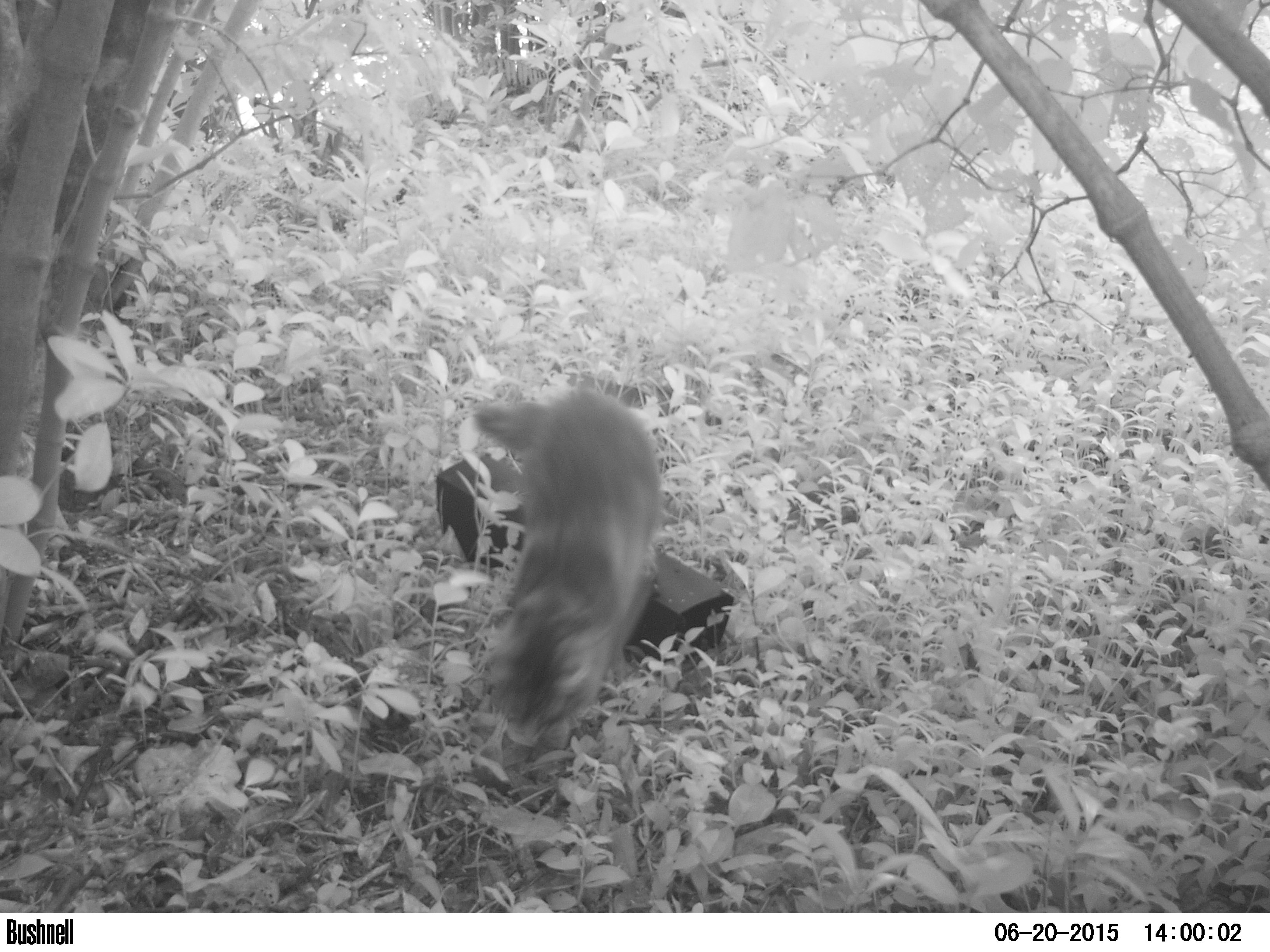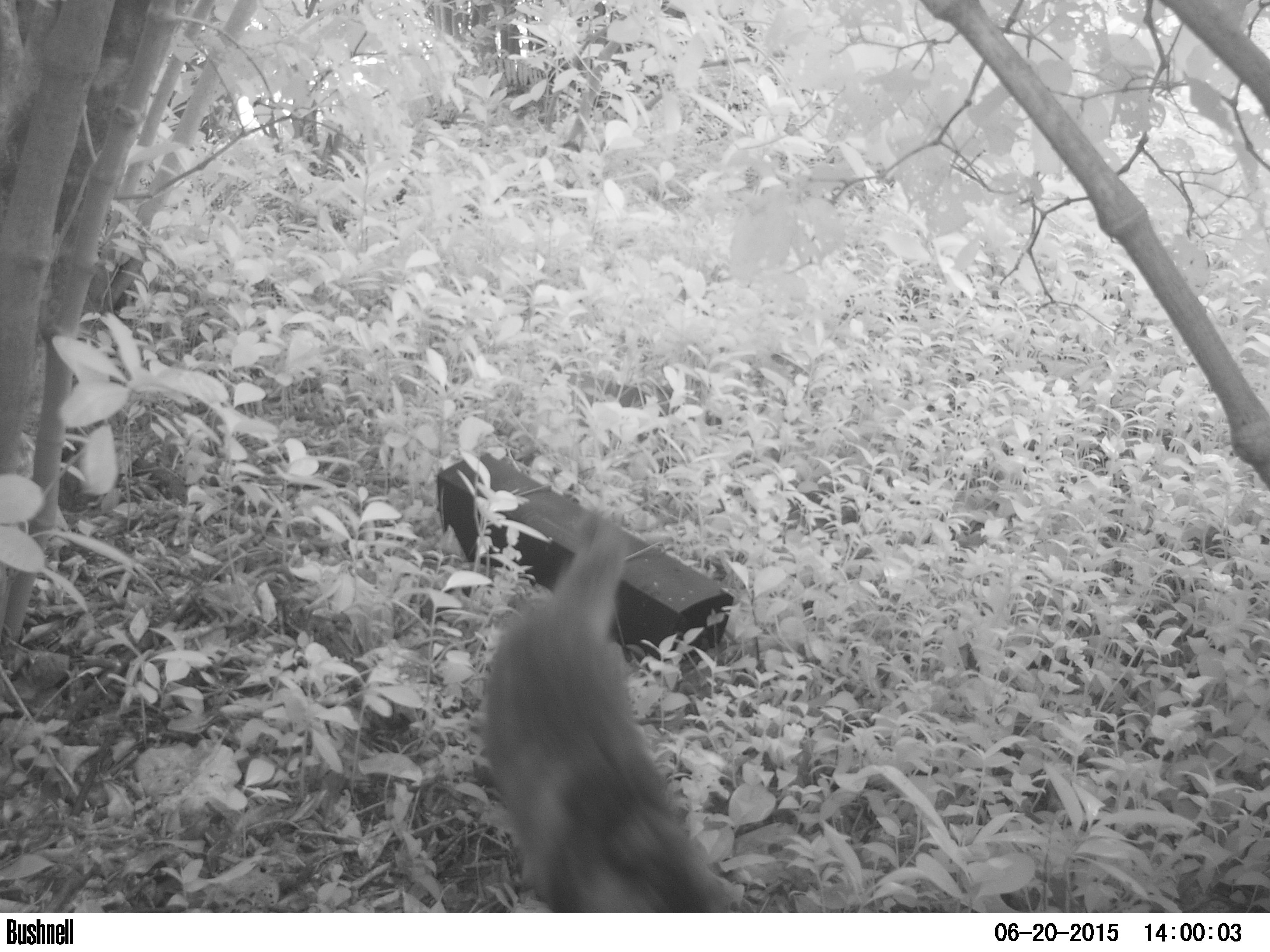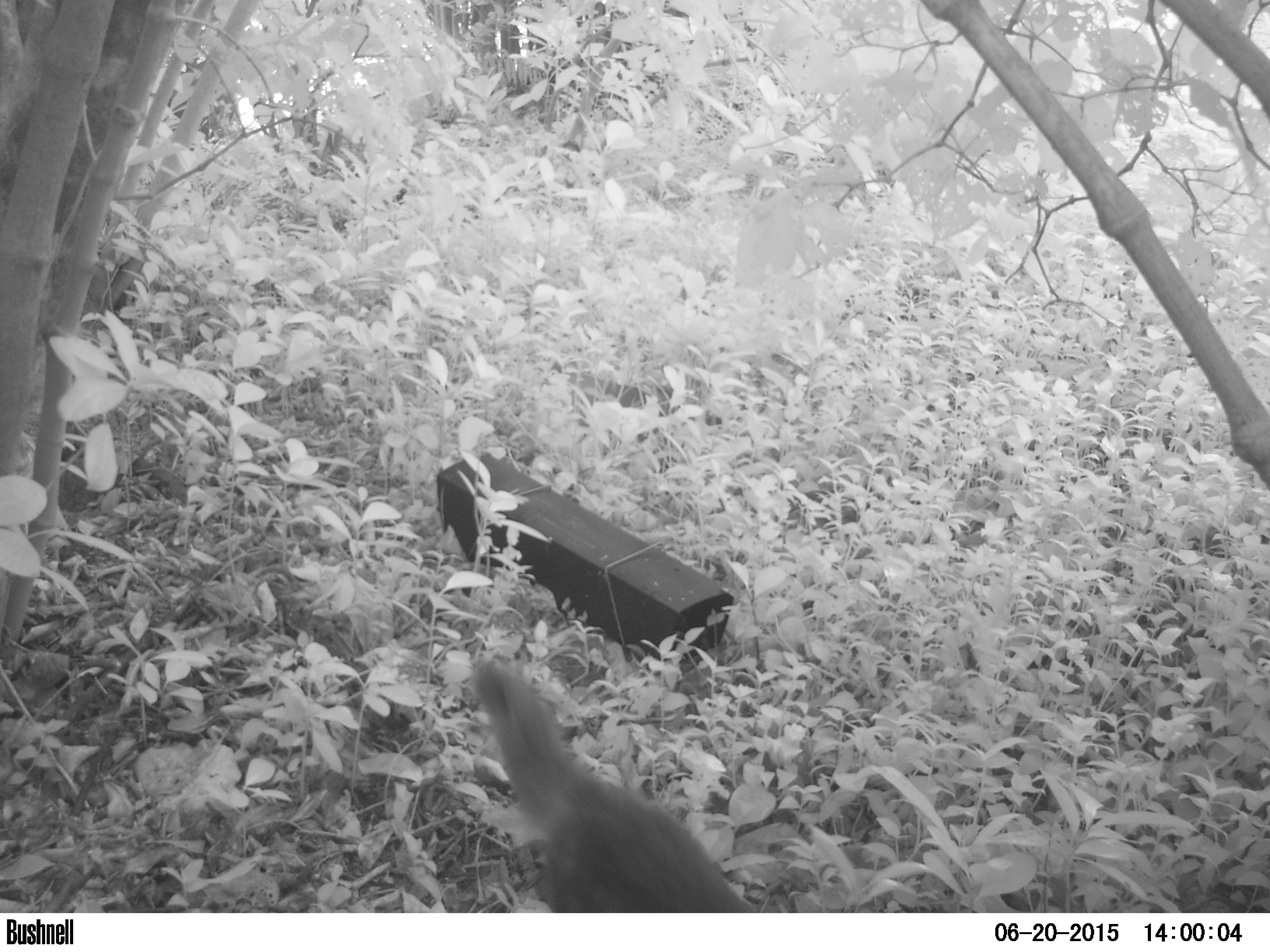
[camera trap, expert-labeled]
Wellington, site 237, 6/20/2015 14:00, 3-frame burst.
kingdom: Animalia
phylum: Chordata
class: Mammalia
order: Carnivora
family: Felidae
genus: Felis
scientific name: Felis catus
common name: cat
Cat (Felis catus).